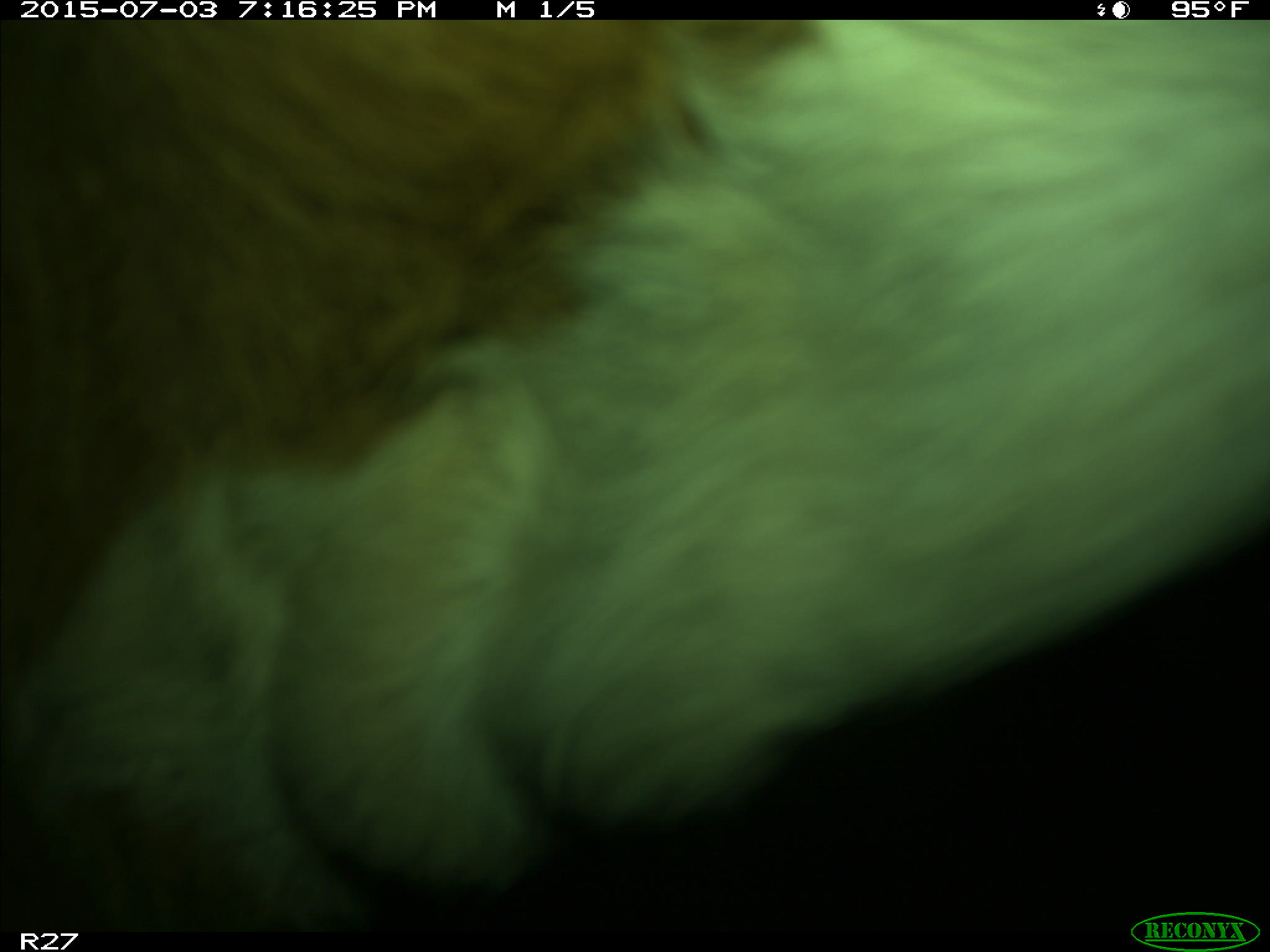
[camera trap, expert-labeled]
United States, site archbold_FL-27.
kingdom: Animalia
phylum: Chordata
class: Mammalia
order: Artiodactyla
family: Bovidae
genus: Bos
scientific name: Bos taurus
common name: domestic cow